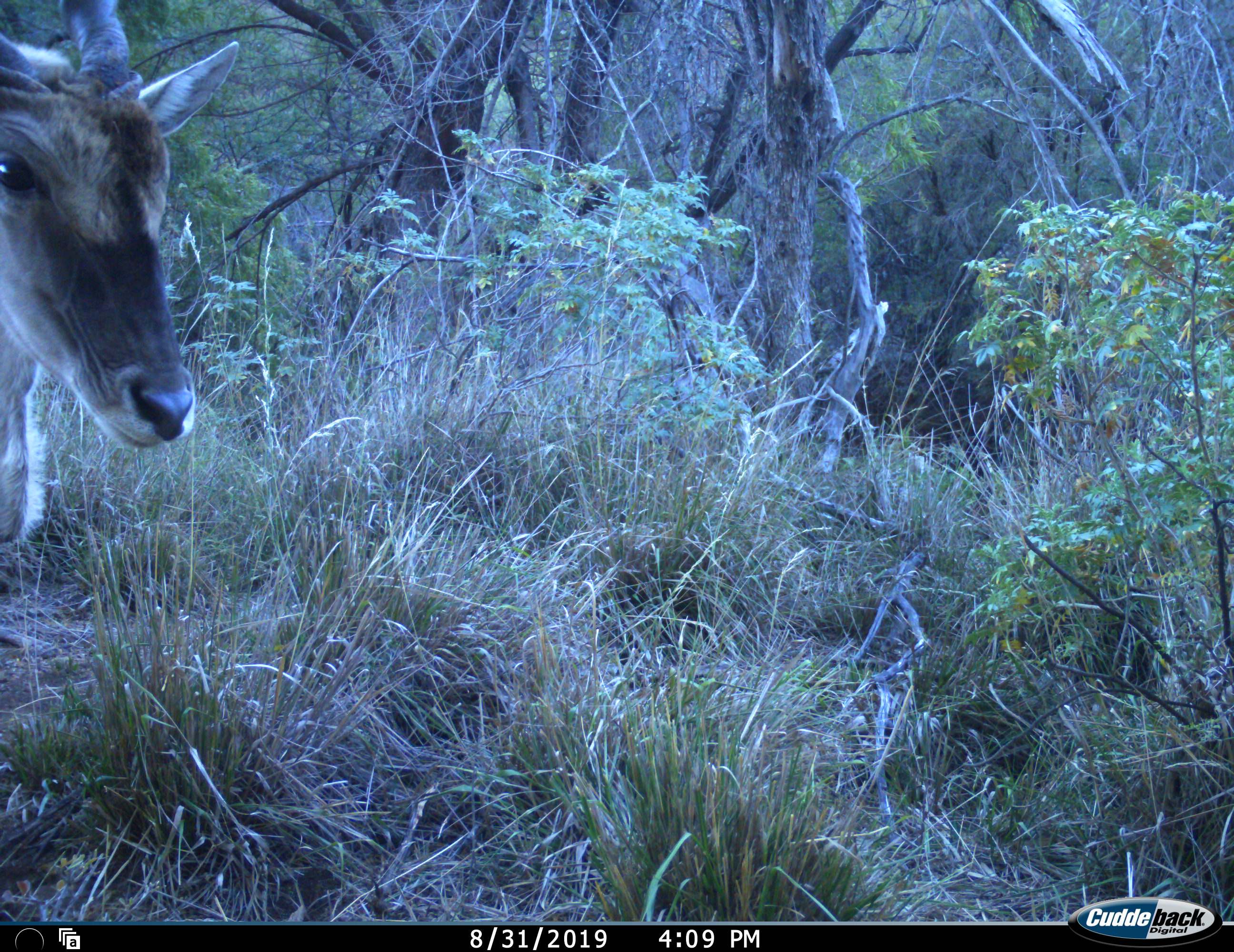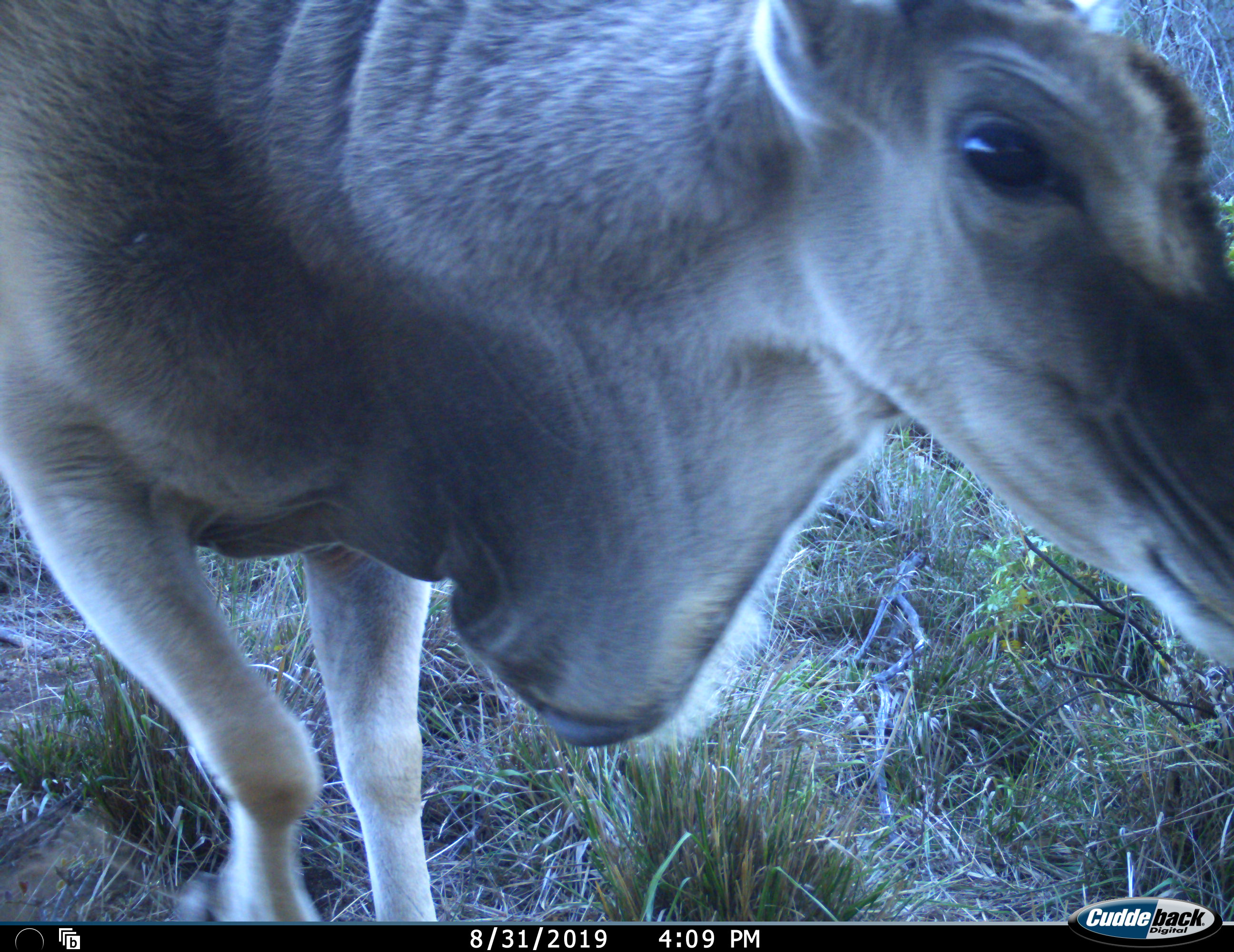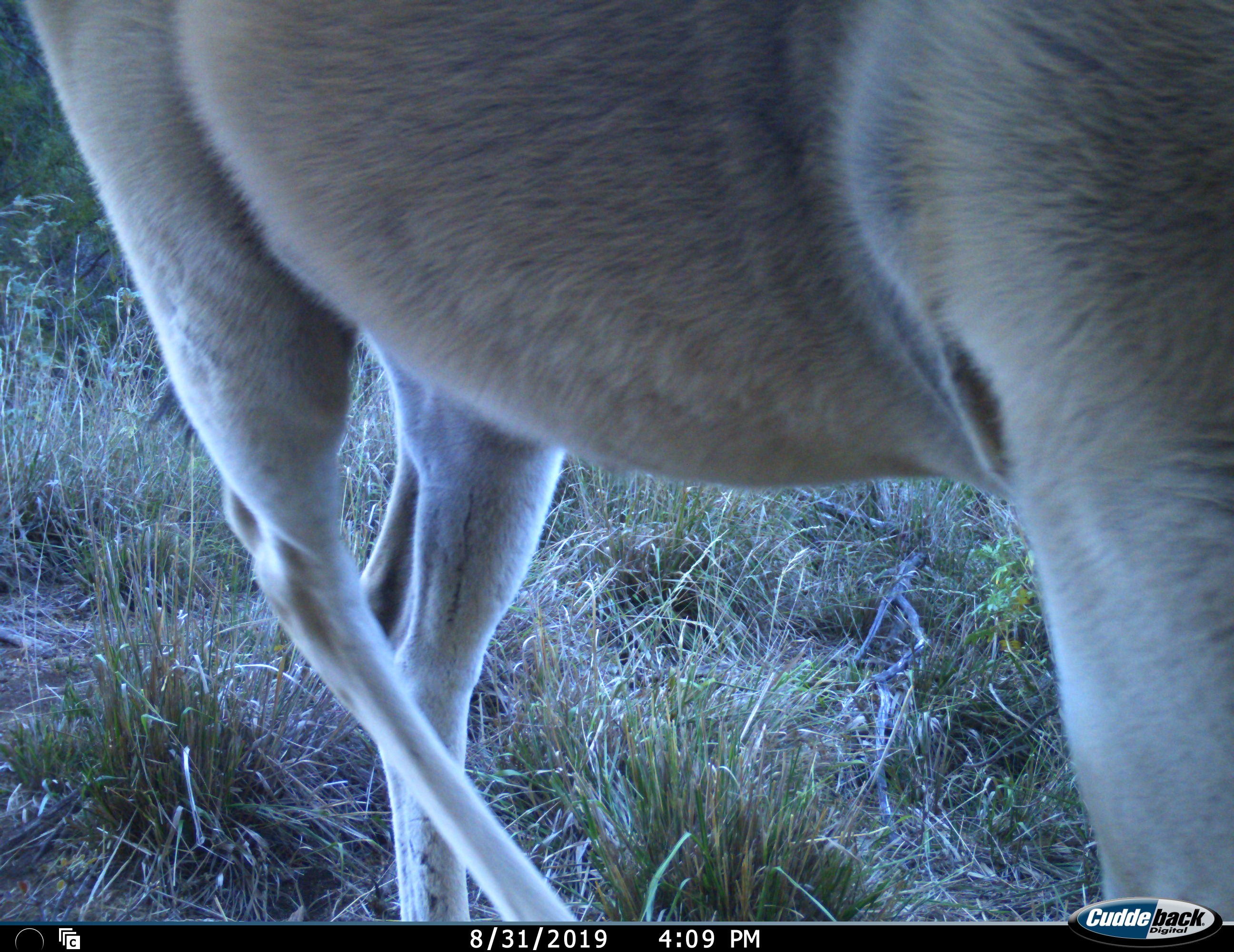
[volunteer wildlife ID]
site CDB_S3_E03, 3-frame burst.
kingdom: Animalia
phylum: Chordata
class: Mammalia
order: Artiodactyla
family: Bovidae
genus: Tragelaphus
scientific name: Tragelaphus oryx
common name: eland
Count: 1.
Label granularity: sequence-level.